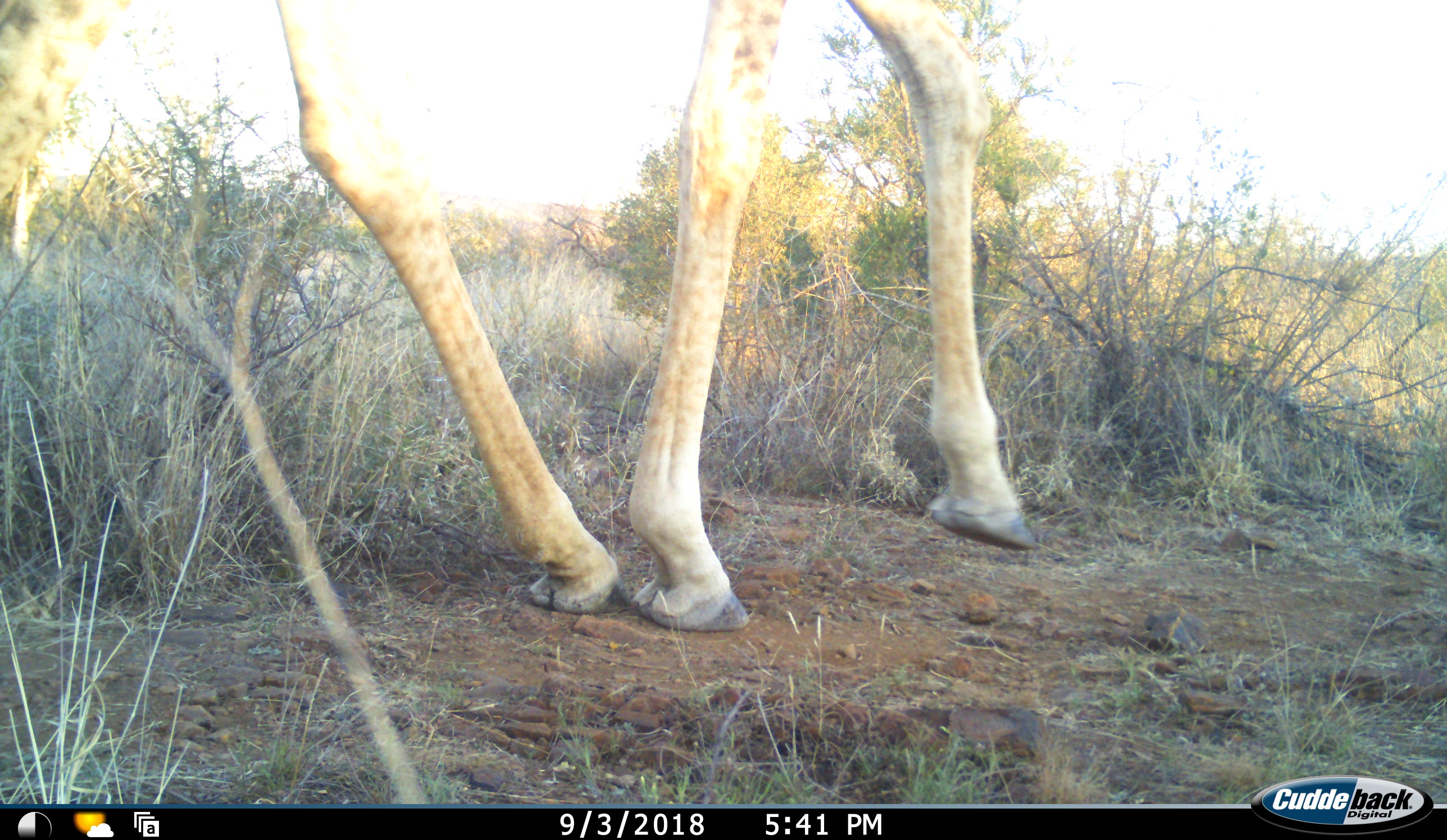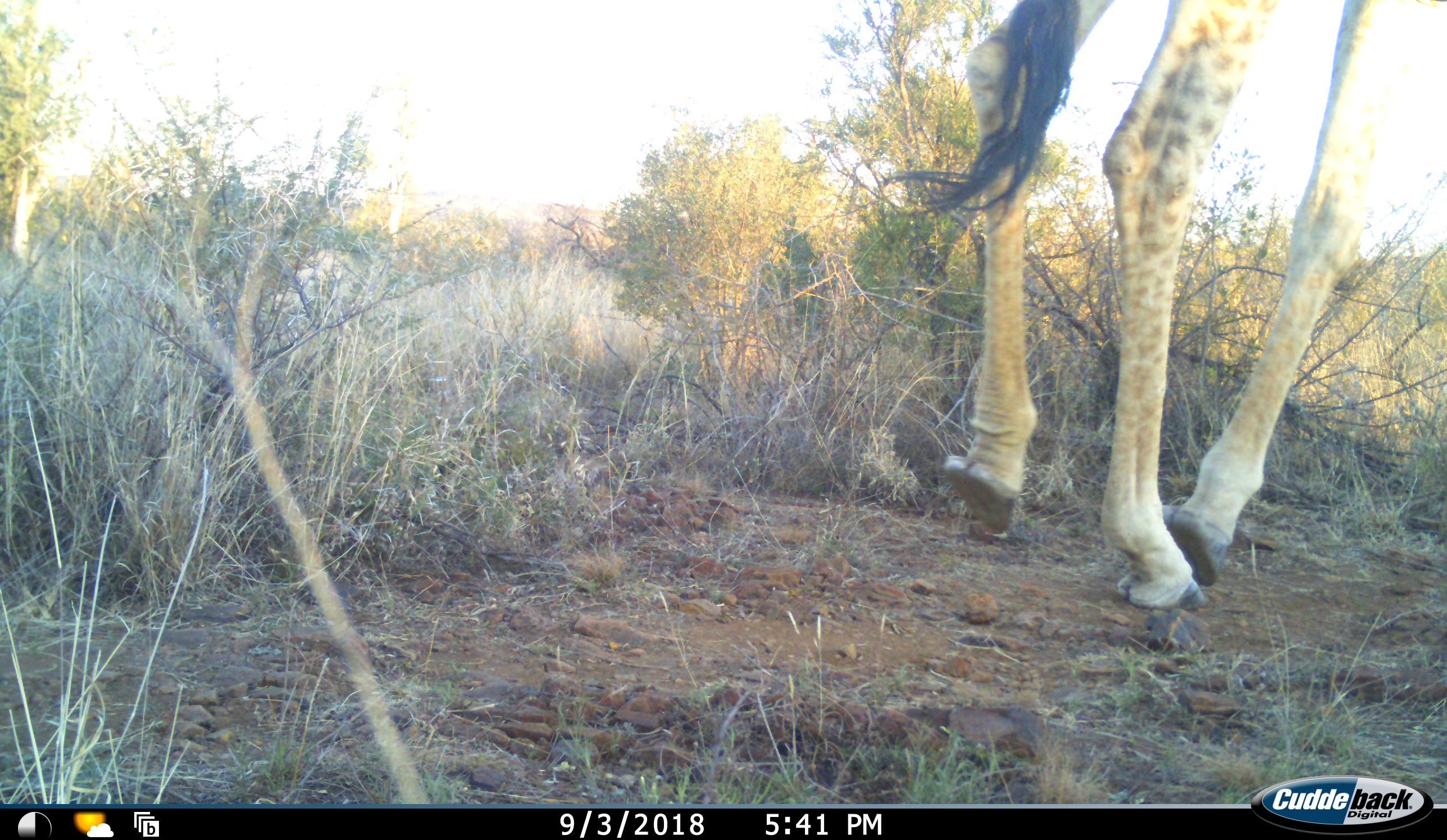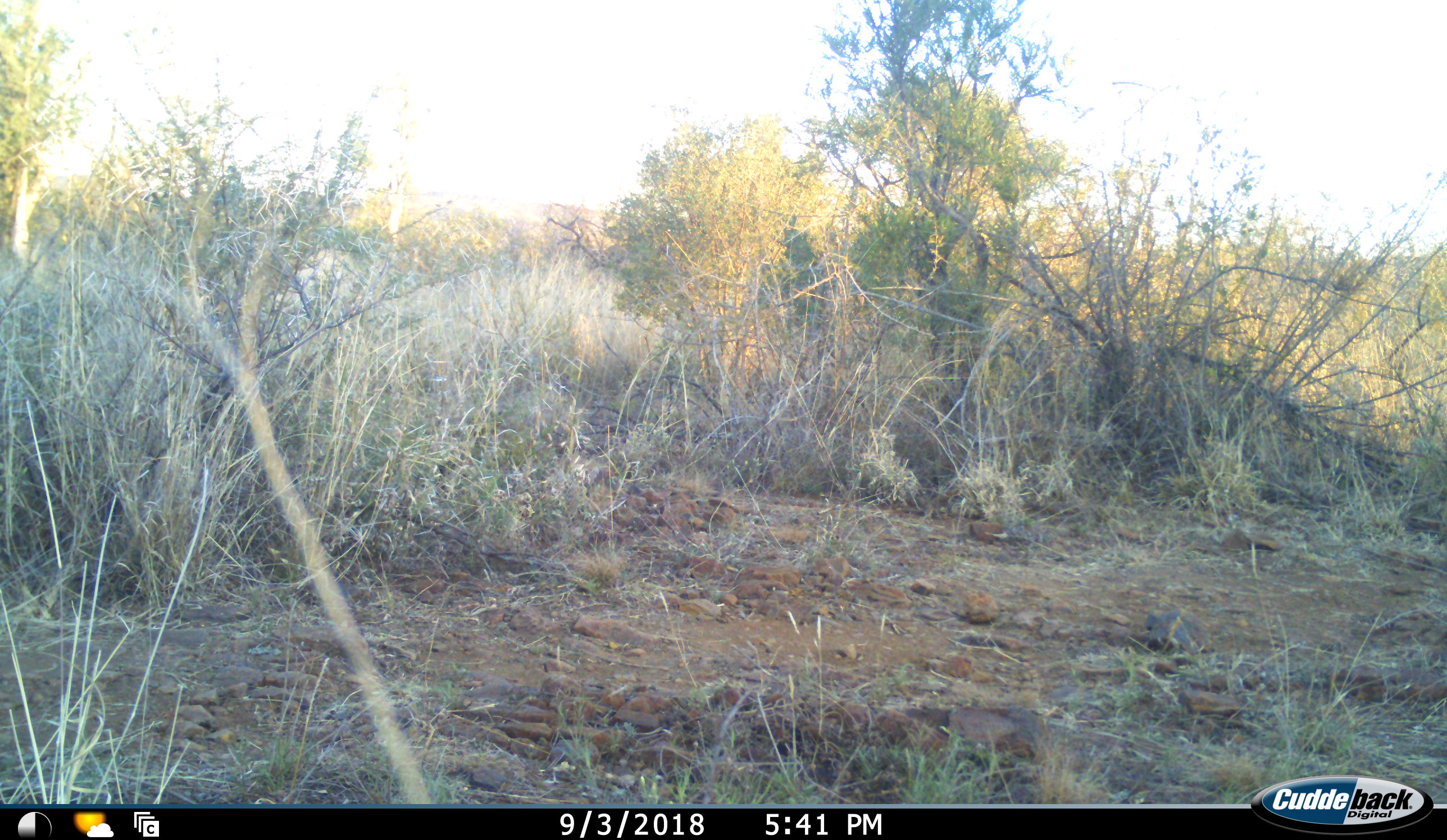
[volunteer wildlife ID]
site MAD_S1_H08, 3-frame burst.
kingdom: Animalia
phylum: Chordata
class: Mammalia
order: Artiodactyla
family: Giraffidae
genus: Giraffa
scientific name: Giraffa camelopardalis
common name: giraffe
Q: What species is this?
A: Giraffe (Giraffa camelopardalis).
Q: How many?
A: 1.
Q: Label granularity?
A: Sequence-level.